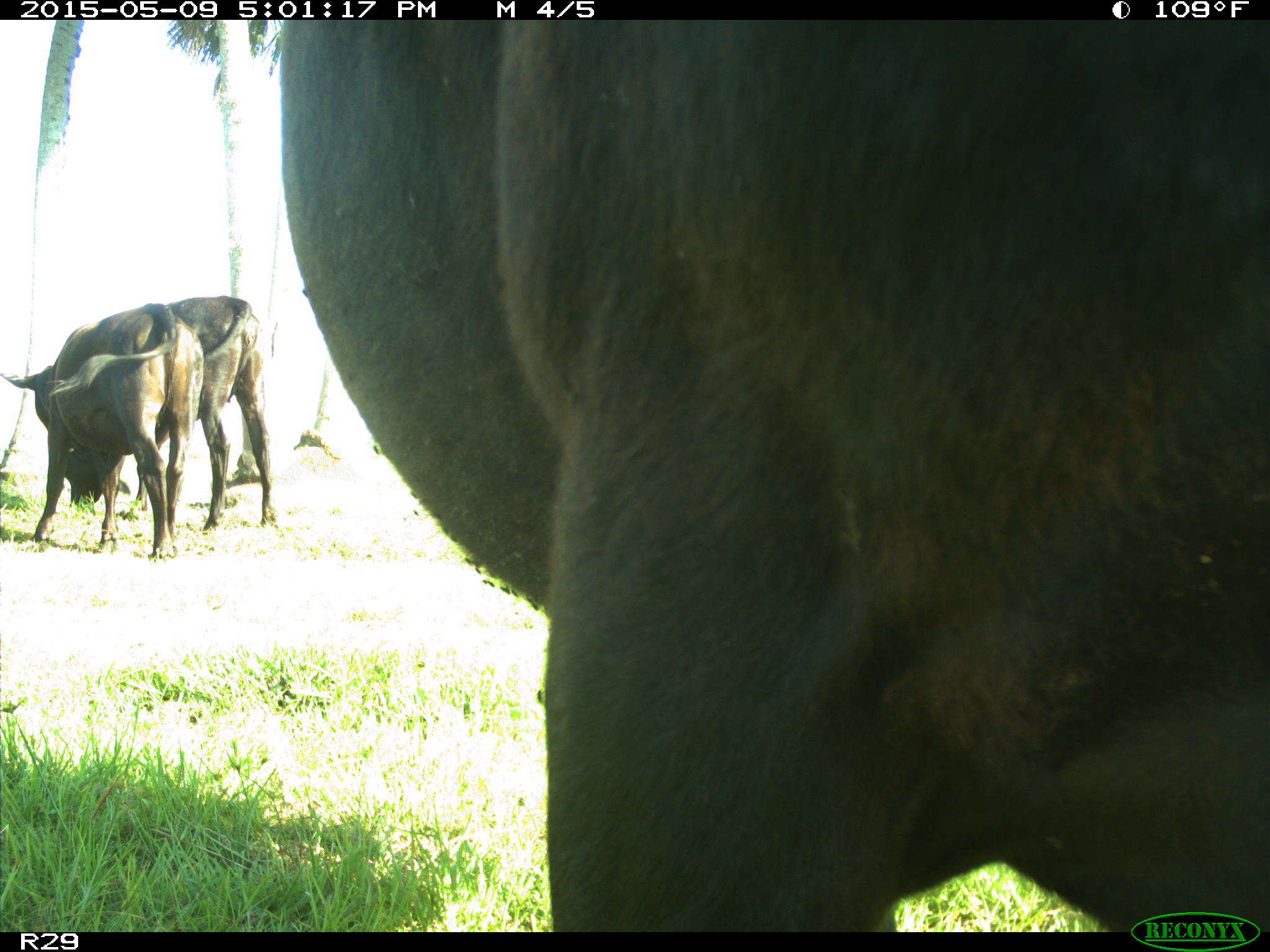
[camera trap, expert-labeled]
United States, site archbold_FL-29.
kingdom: Animalia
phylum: Chordata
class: Mammalia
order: Artiodactyla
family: Bovidae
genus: Bos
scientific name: Bos taurus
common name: domestic cow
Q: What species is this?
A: Bos taurus (domestic cow).